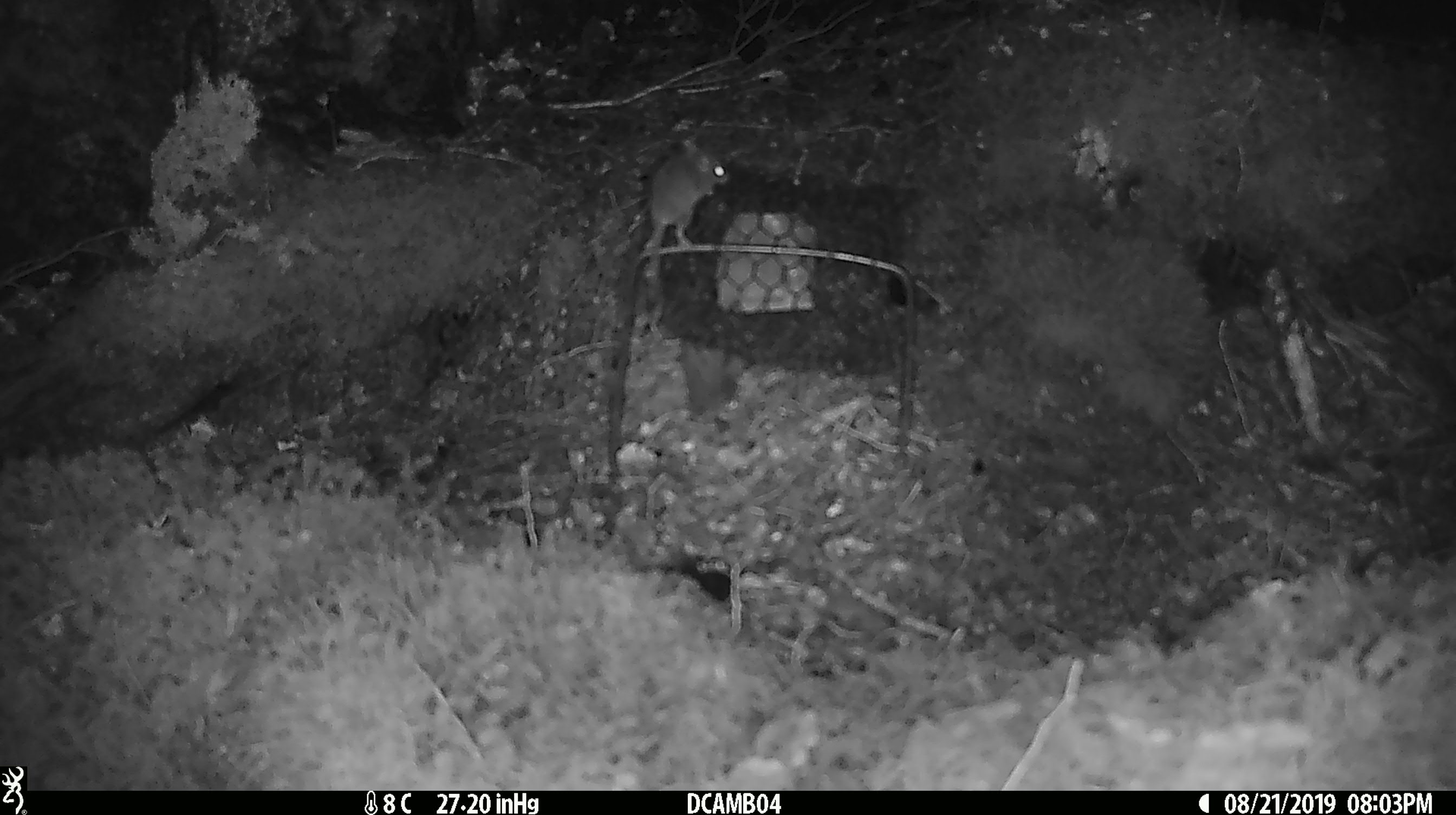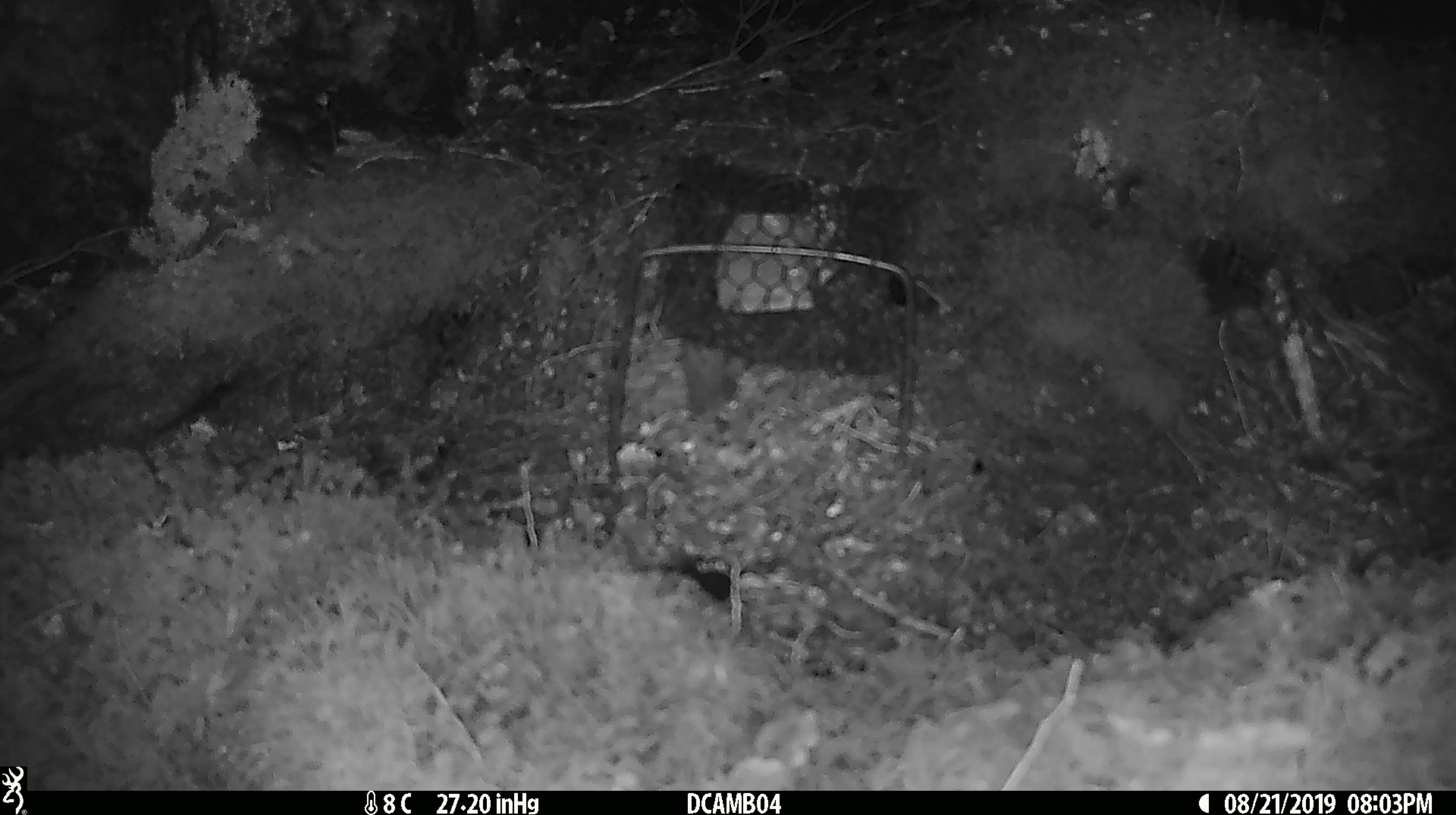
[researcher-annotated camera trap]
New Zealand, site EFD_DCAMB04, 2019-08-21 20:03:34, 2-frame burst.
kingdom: Animalia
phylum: Chordata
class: Mammalia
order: Rodentia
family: Muridae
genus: Mus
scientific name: Mus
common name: mouse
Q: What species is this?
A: Mouse (Mus).